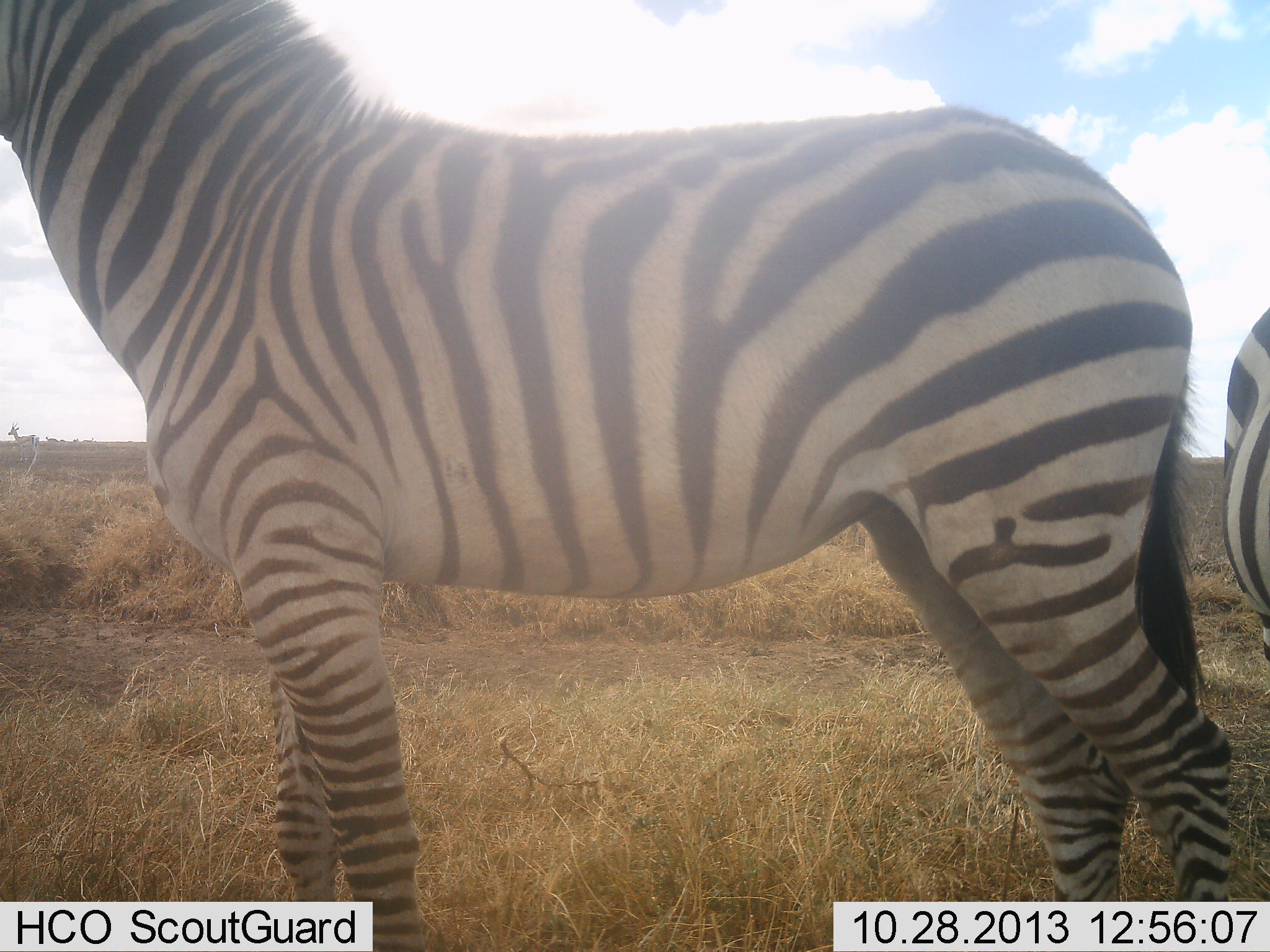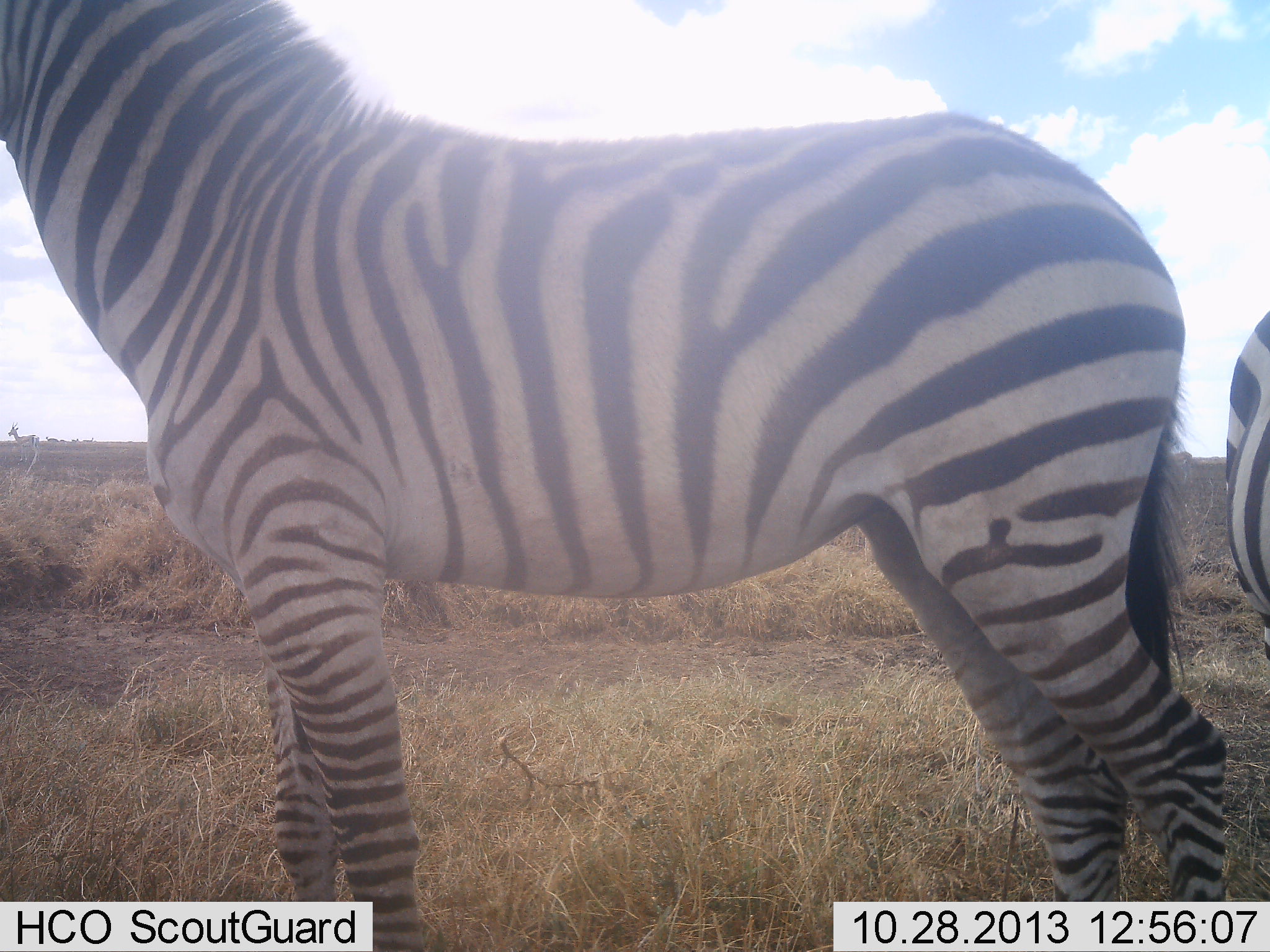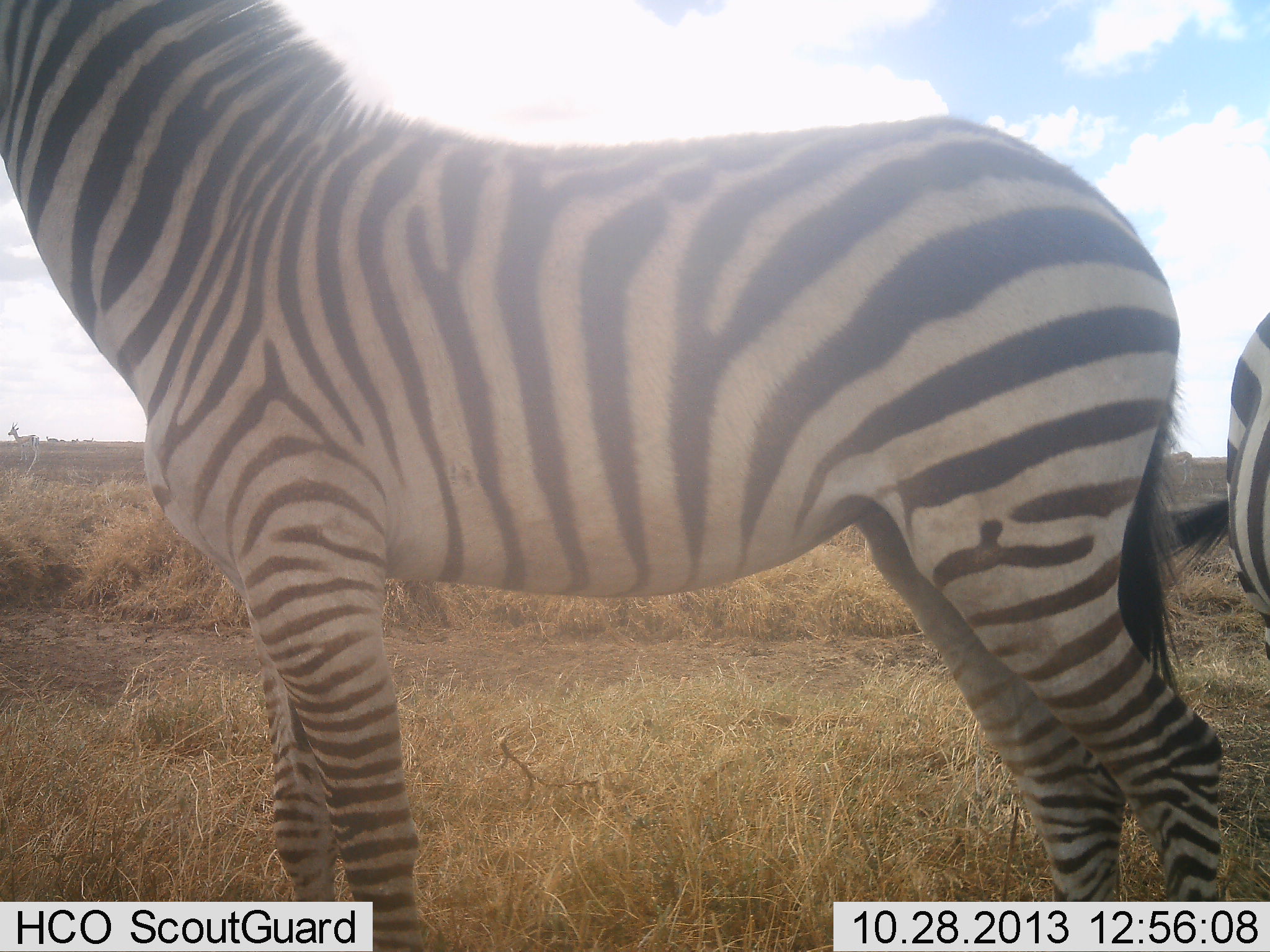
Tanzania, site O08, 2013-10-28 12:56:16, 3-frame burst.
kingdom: Animalia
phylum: Chordata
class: Mammalia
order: Perissodactyla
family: Equidae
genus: Equus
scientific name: Equus quagga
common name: plains zebra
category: zebra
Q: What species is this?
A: Zebra (plains zebra) (Equus quagga).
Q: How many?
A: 2.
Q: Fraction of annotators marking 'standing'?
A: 97%.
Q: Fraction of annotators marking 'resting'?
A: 3%.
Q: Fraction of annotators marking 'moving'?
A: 0%.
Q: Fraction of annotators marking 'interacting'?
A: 0%.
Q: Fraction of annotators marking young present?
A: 0%.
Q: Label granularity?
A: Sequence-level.